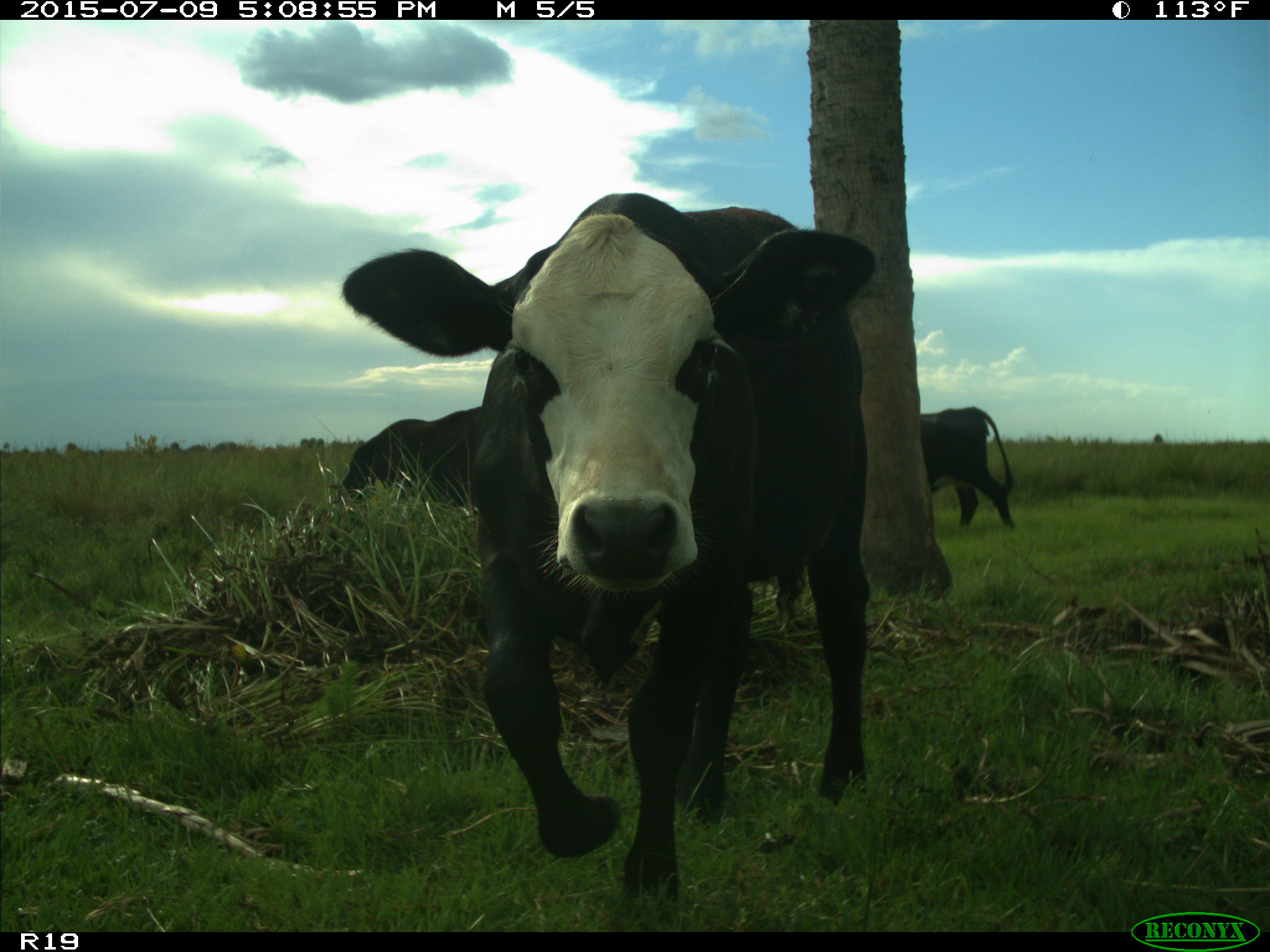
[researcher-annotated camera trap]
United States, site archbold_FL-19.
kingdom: Animalia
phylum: Chordata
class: Mammalia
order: Artiodactyla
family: Bovidae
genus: Bos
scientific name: Bos taurus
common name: domestic cow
Bos taurus (domestic cow).